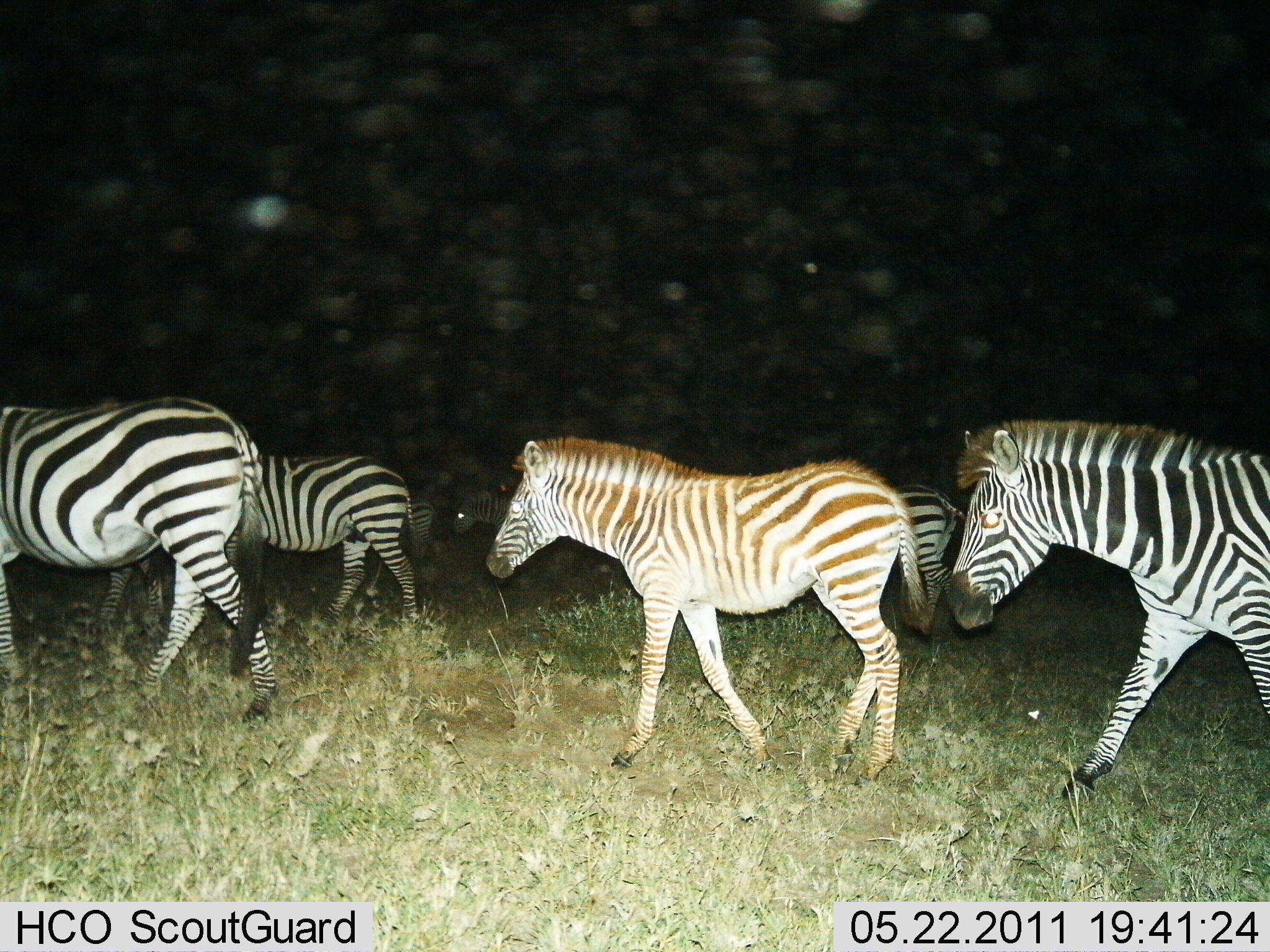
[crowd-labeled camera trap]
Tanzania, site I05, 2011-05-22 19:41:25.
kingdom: Animalia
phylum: Chordata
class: Mammalia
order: Perissodactyla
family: Equidae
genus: Equus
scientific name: Equus quagga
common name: plains zebra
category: zebra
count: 7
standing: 0%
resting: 0%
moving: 100%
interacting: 0%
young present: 25%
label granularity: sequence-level